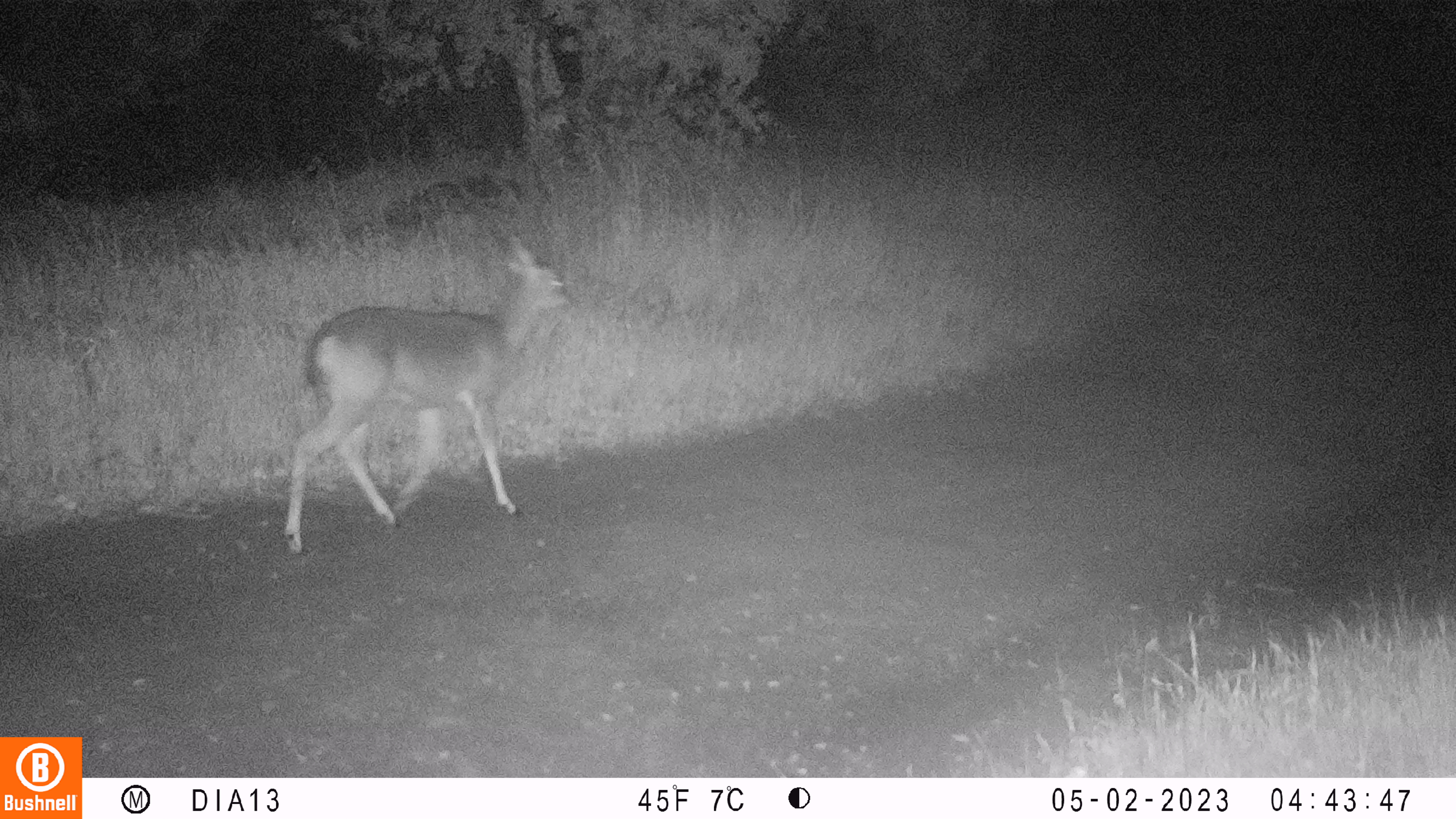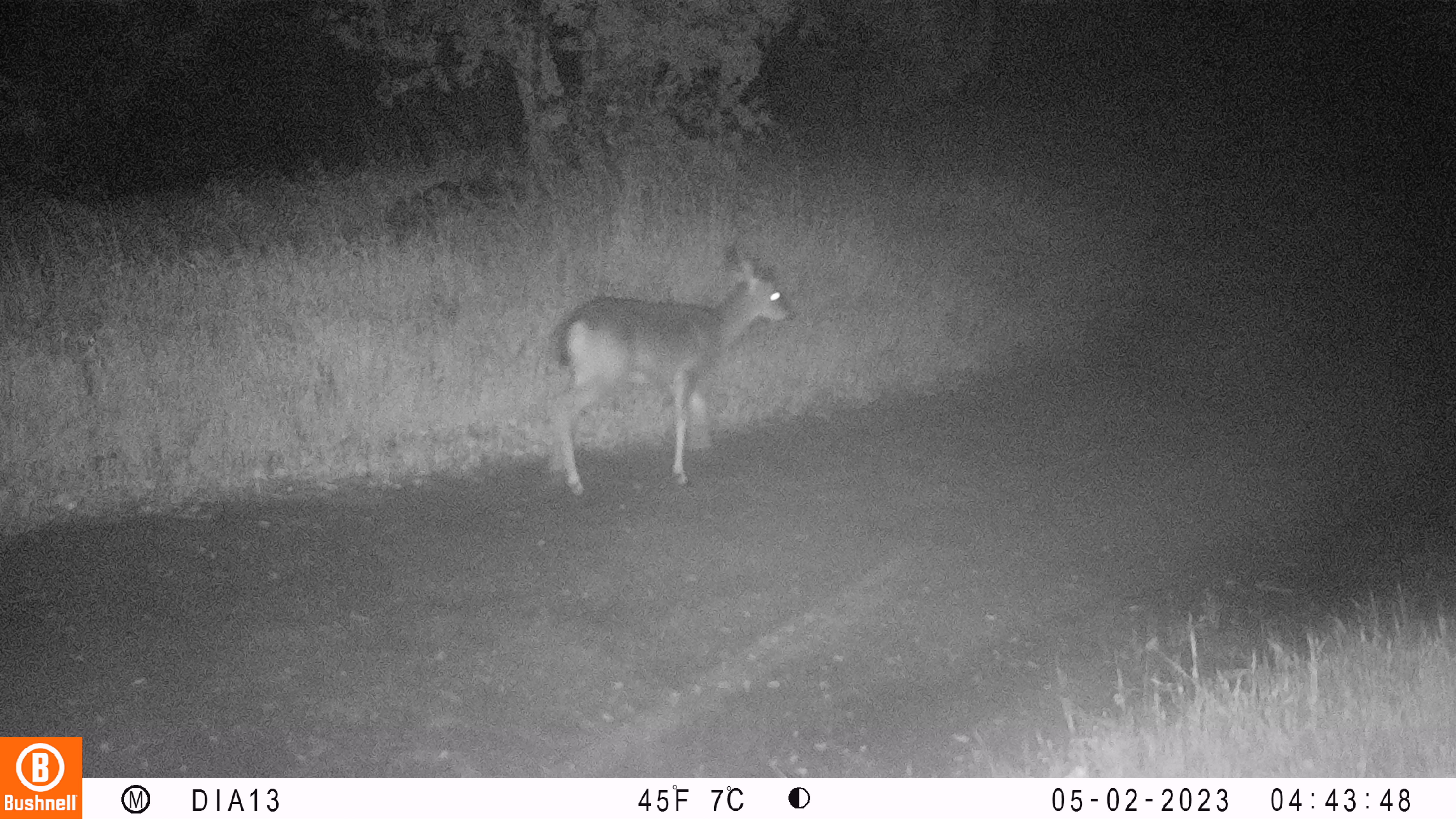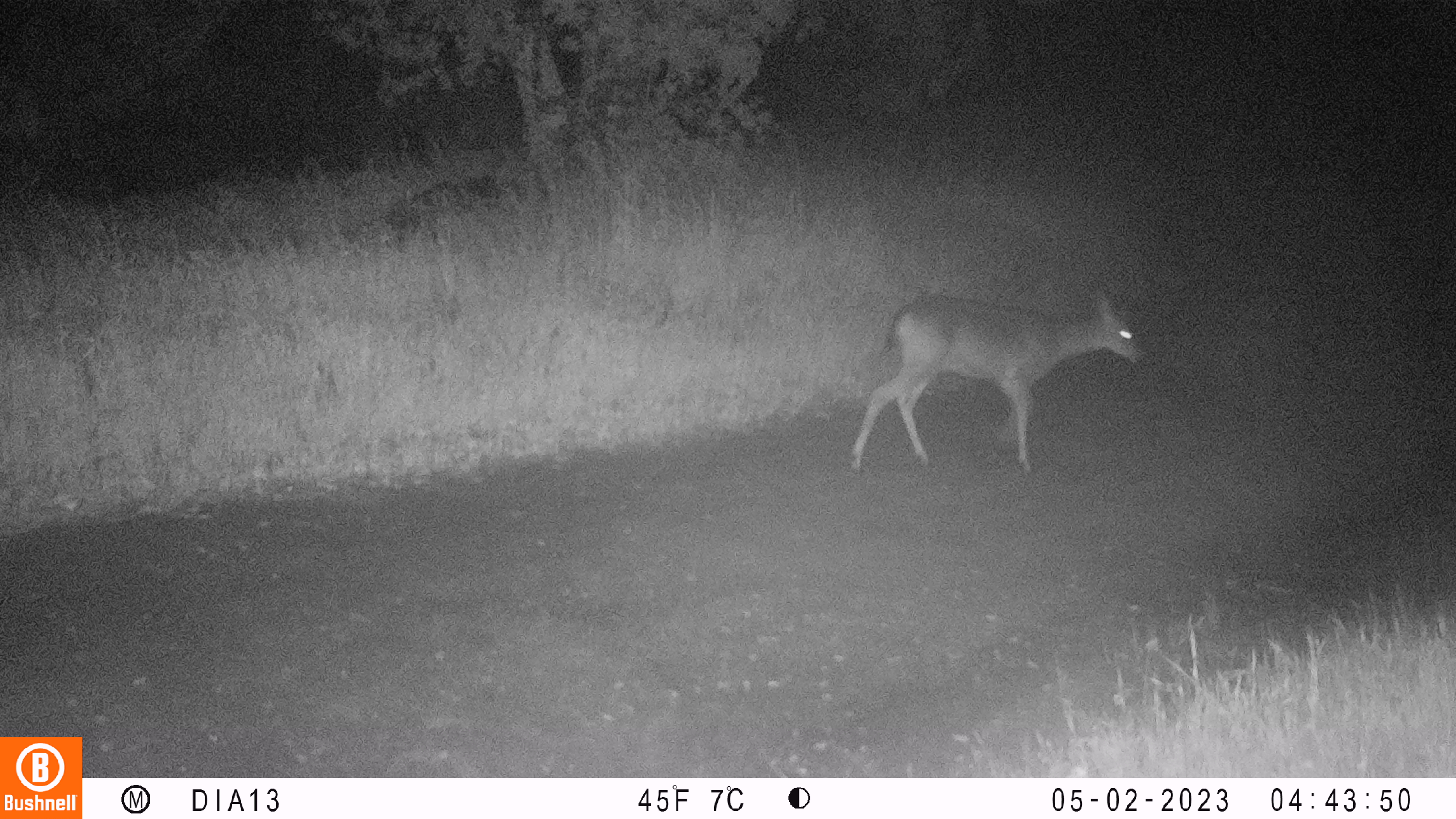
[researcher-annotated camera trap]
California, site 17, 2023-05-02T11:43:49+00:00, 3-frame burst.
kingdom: Animalia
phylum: Chordata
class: Mammalia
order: Artiodactyla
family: Cervidae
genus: Odocoileus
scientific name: Odocoileus hemionus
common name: mule deer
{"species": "mule deer (Odocoileus hemionus)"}